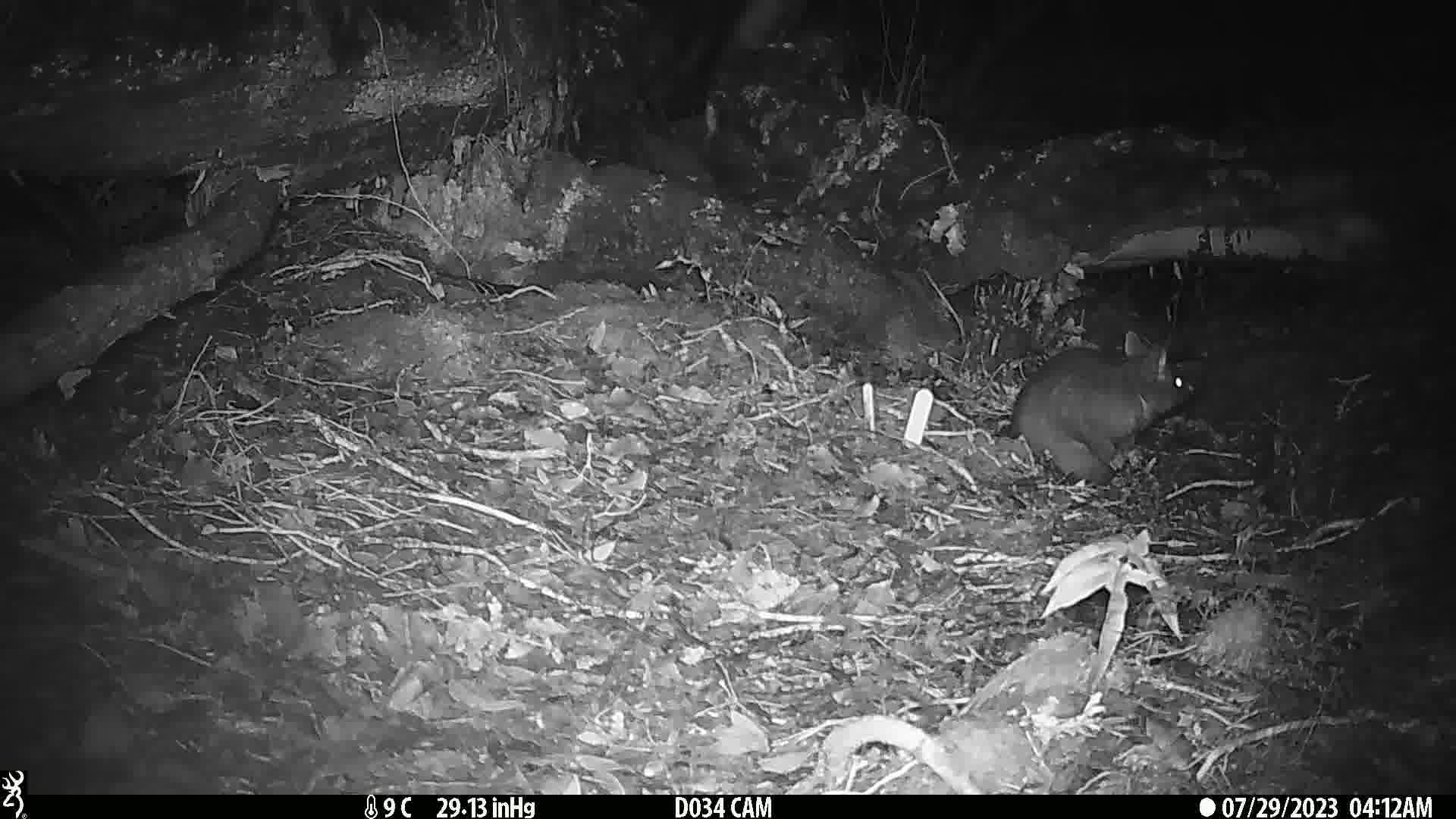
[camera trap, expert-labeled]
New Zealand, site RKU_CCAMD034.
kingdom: Animalia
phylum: Chordata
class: Mammalia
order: Diprotodontia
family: Phalangeridae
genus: Trichosurus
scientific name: Trichosurus vulpecula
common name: common brushtail possum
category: possum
Possum (common brushtail possum) (Trichosurus vulpecula).